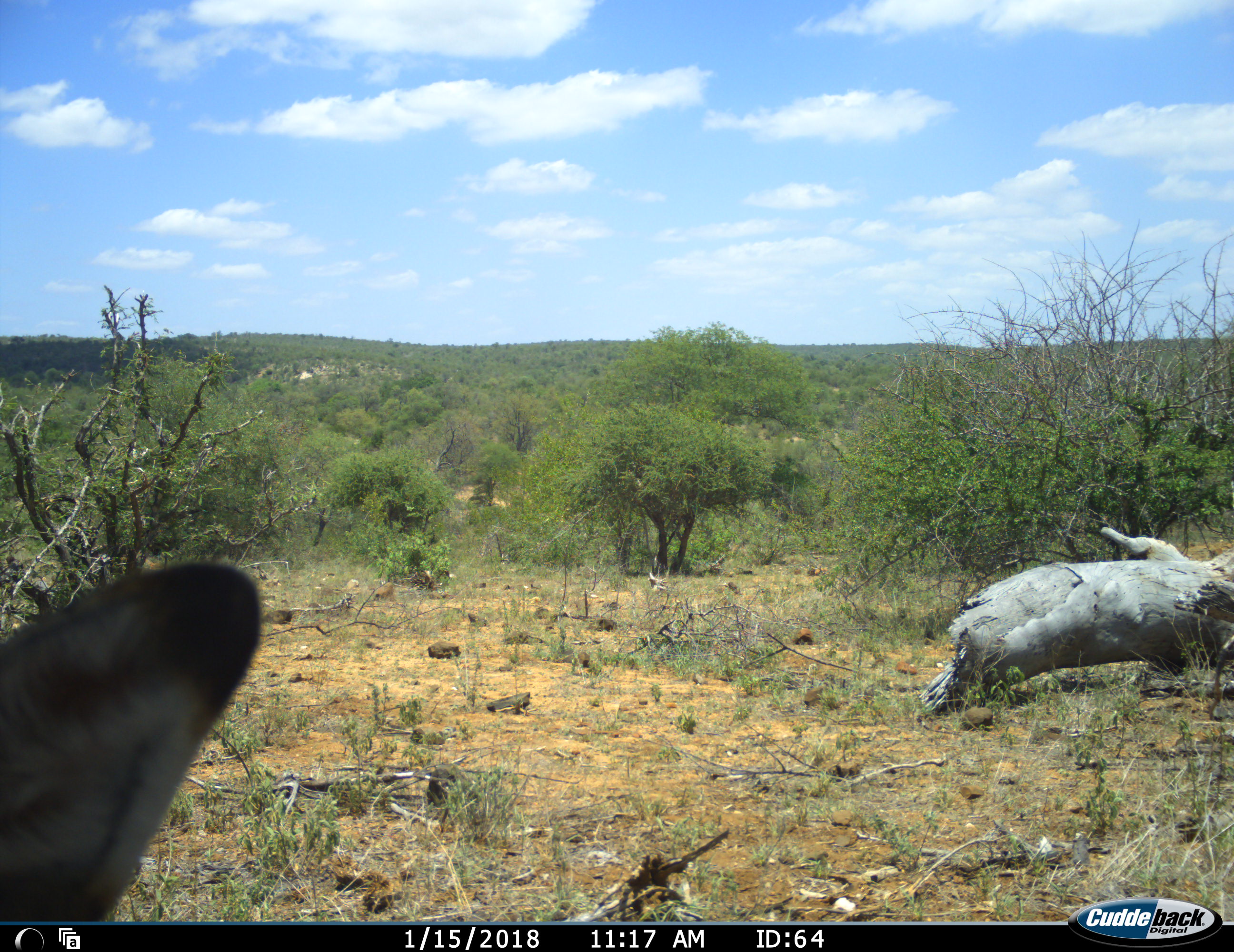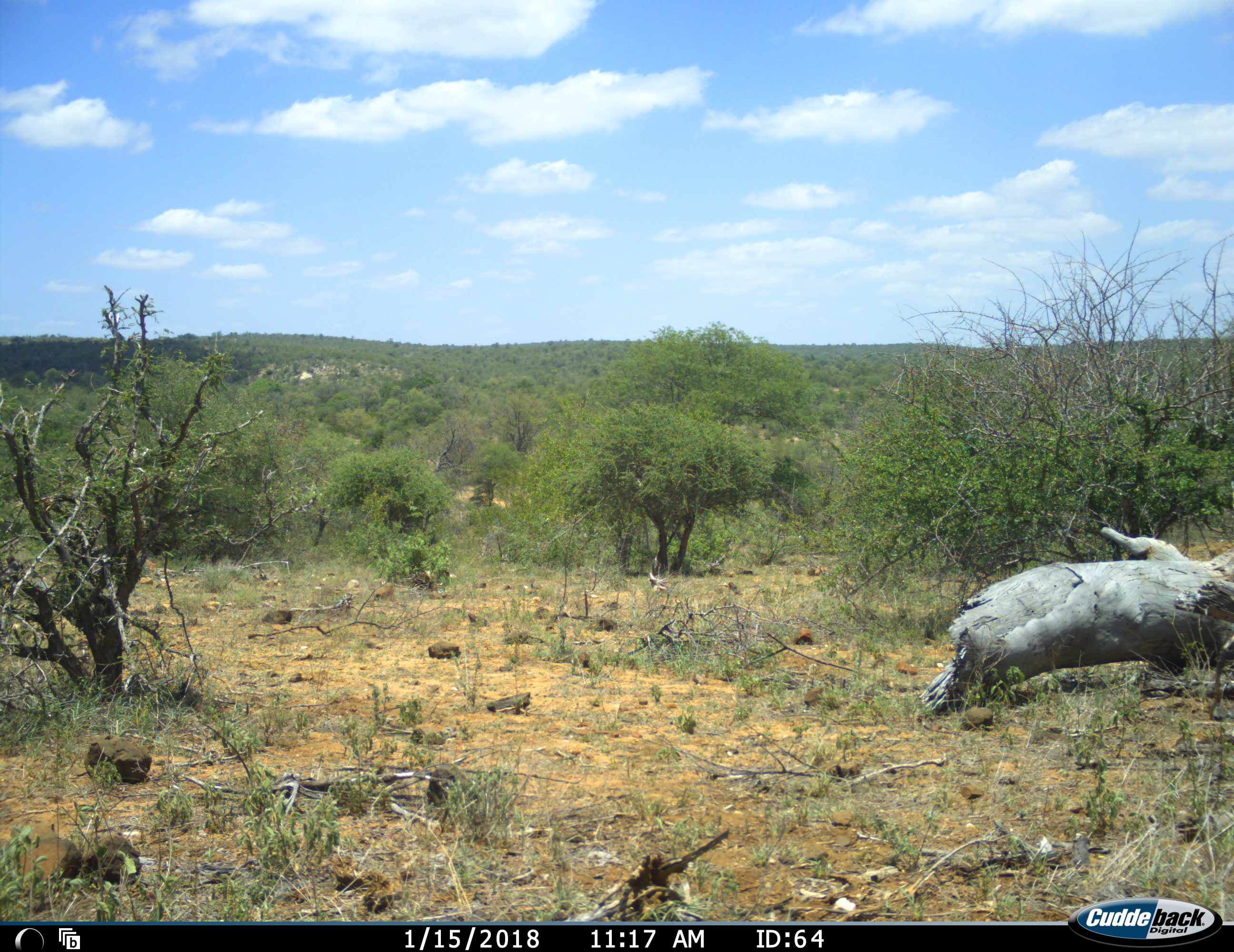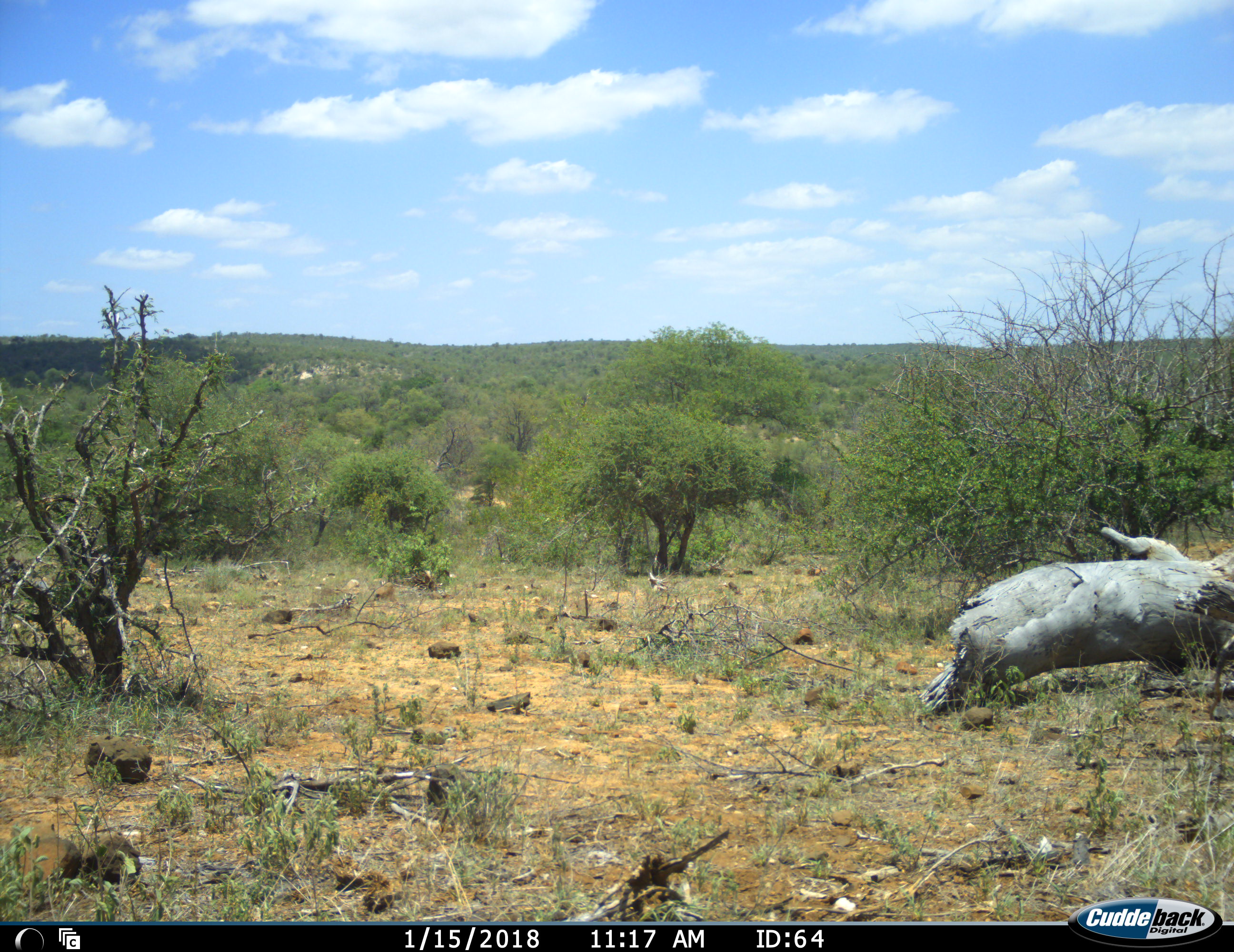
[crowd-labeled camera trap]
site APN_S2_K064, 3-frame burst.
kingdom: Animalia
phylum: Chordata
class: Mammalia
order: Artiodactyla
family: Bovidae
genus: Aepyceros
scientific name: Aepyceros melampus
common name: impala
Impala (Aepyceros melampus), count 1. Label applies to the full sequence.